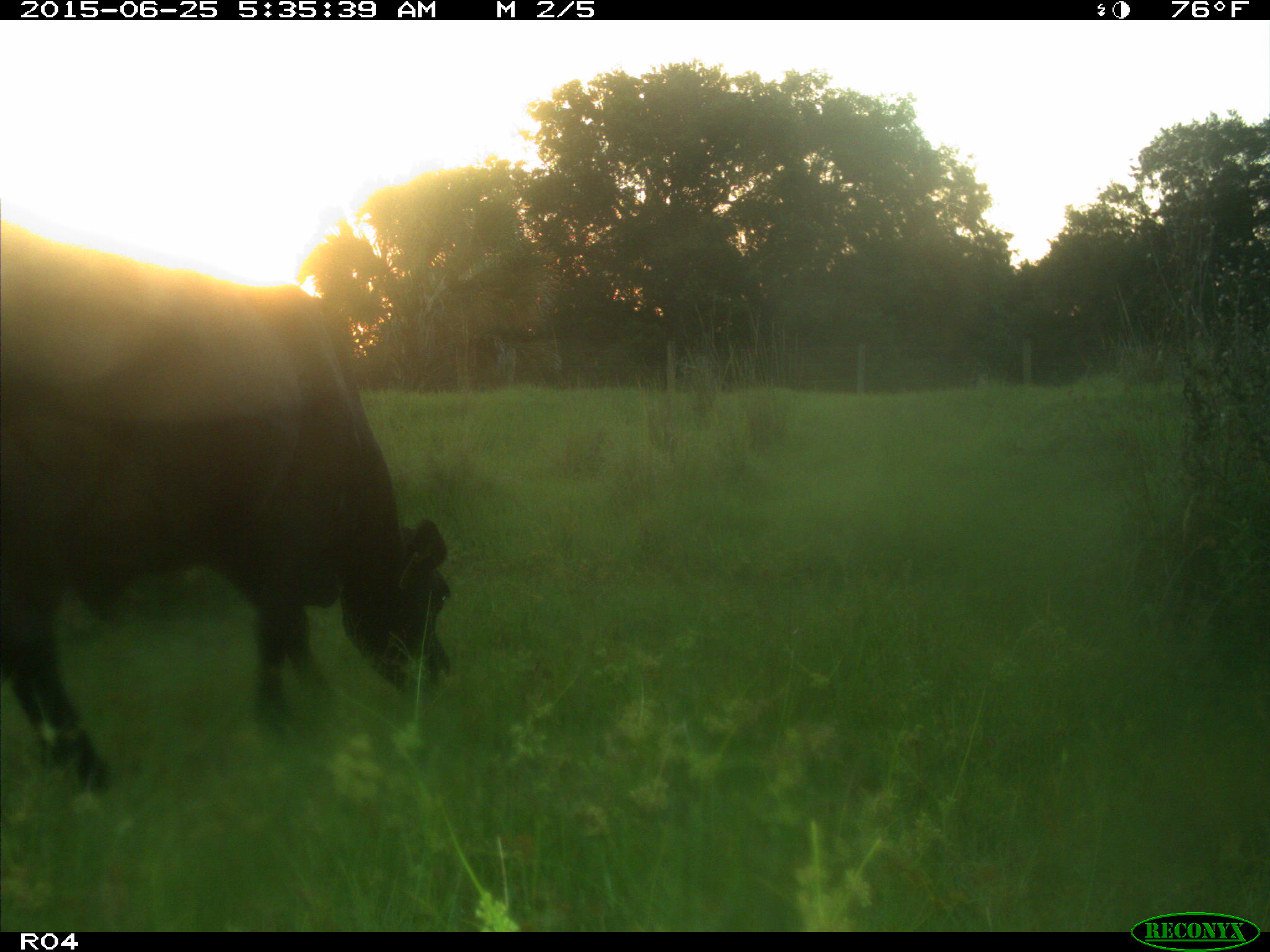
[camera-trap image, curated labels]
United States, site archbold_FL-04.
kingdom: Animalia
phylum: Chordata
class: Mammalia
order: Artiodactyla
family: Bovidae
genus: Bos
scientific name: Bos taurus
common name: domestic cow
Bos taurus (domestic cow).